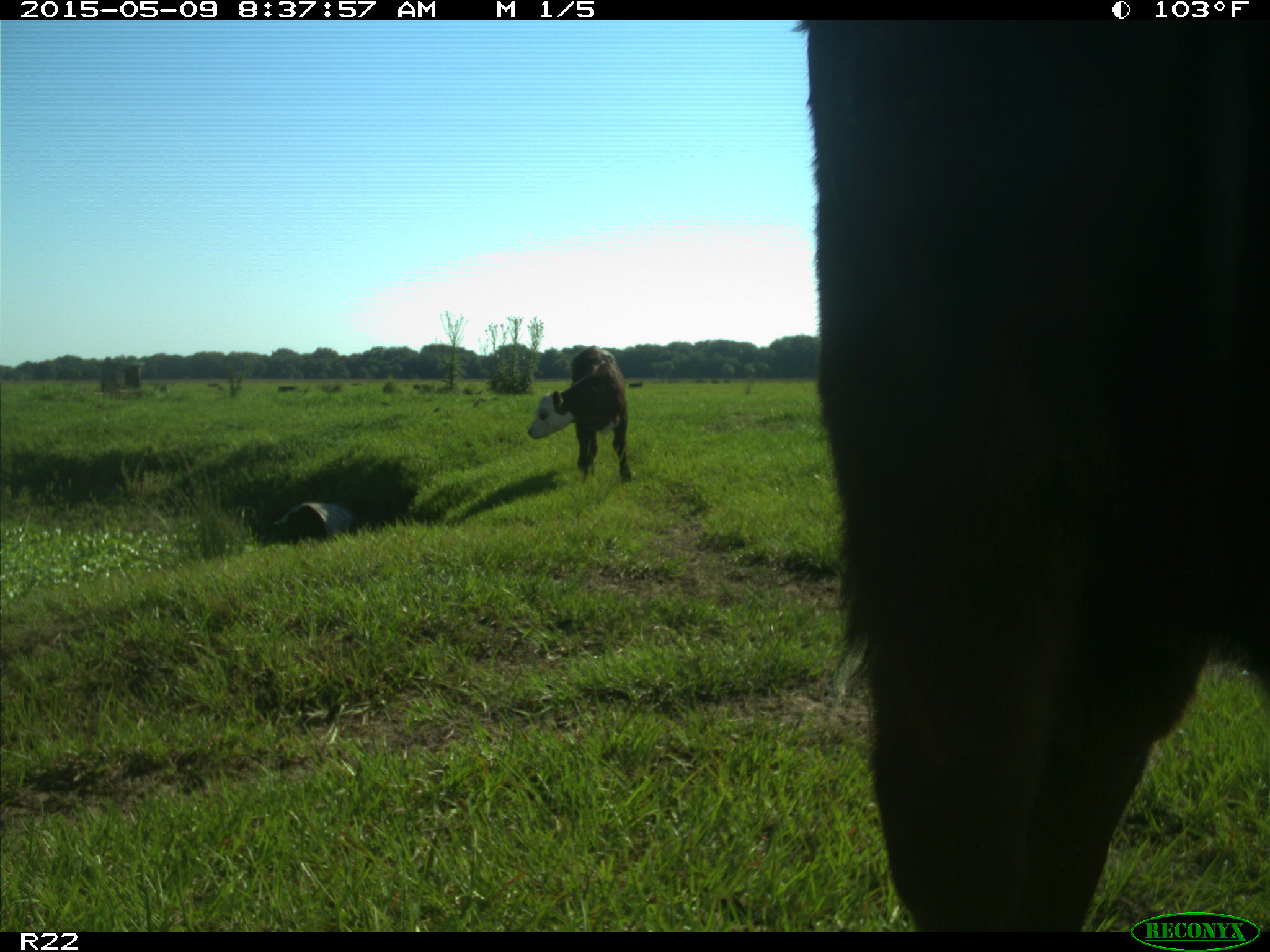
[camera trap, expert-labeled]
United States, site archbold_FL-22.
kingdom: Animalia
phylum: Chordata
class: Mammalia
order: Artiodactyla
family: Bovidae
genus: Bos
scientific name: Bos taurus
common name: domestic cow